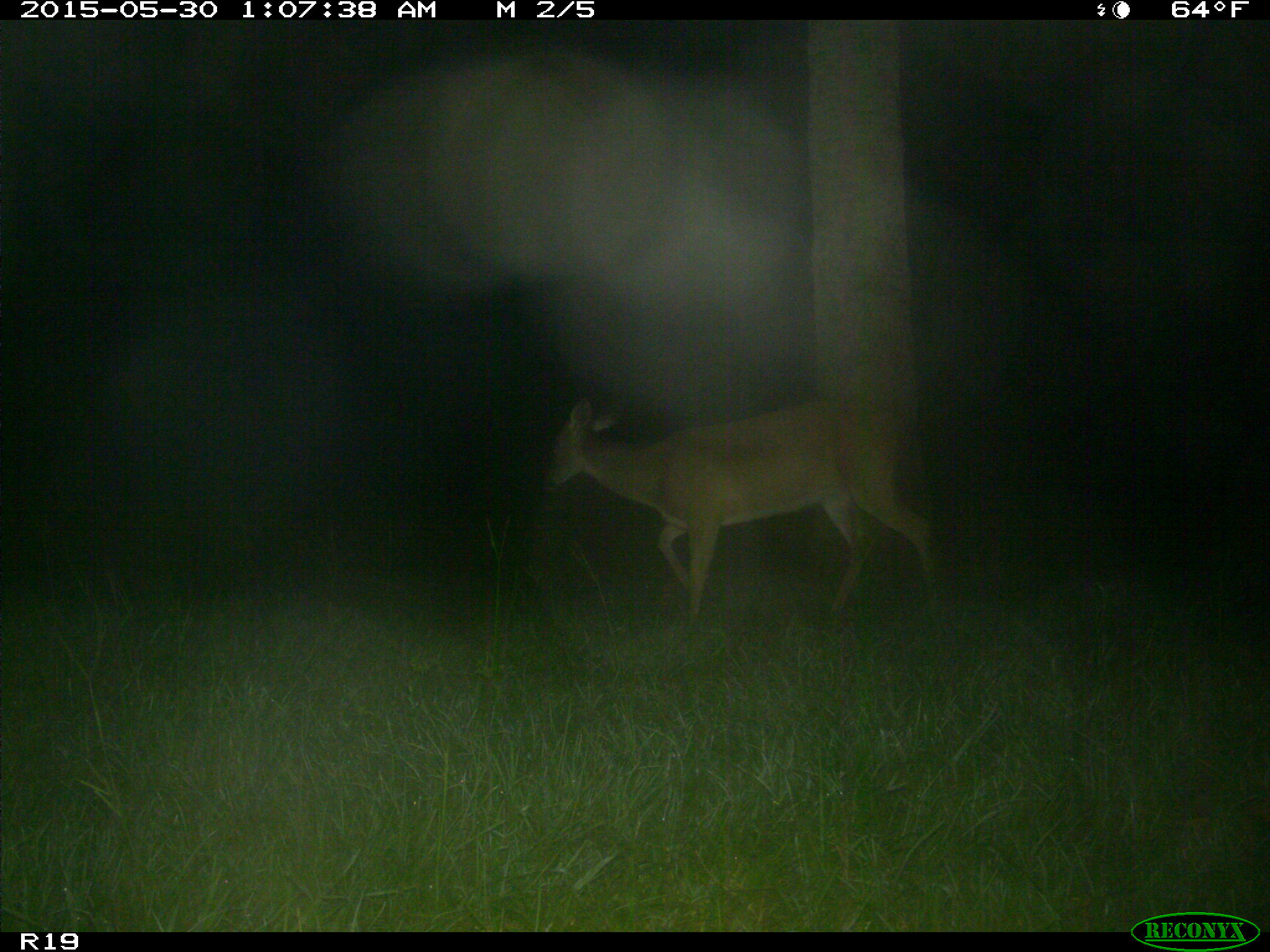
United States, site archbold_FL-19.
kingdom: Animalia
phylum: Chordata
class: Mammalia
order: Artiodactyla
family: Cervidae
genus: Odocoileus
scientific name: Odocoileus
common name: deer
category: unidentified deer